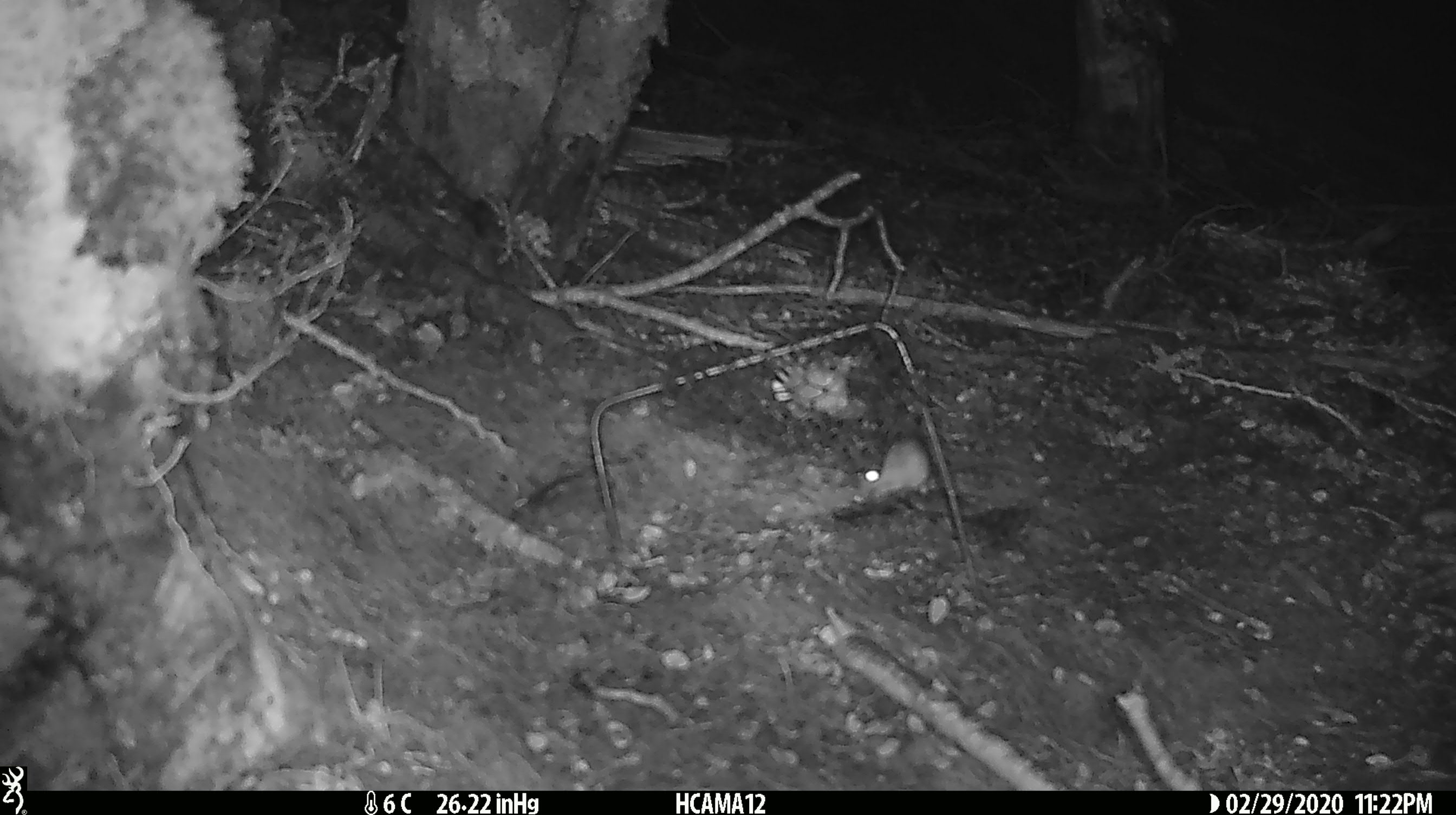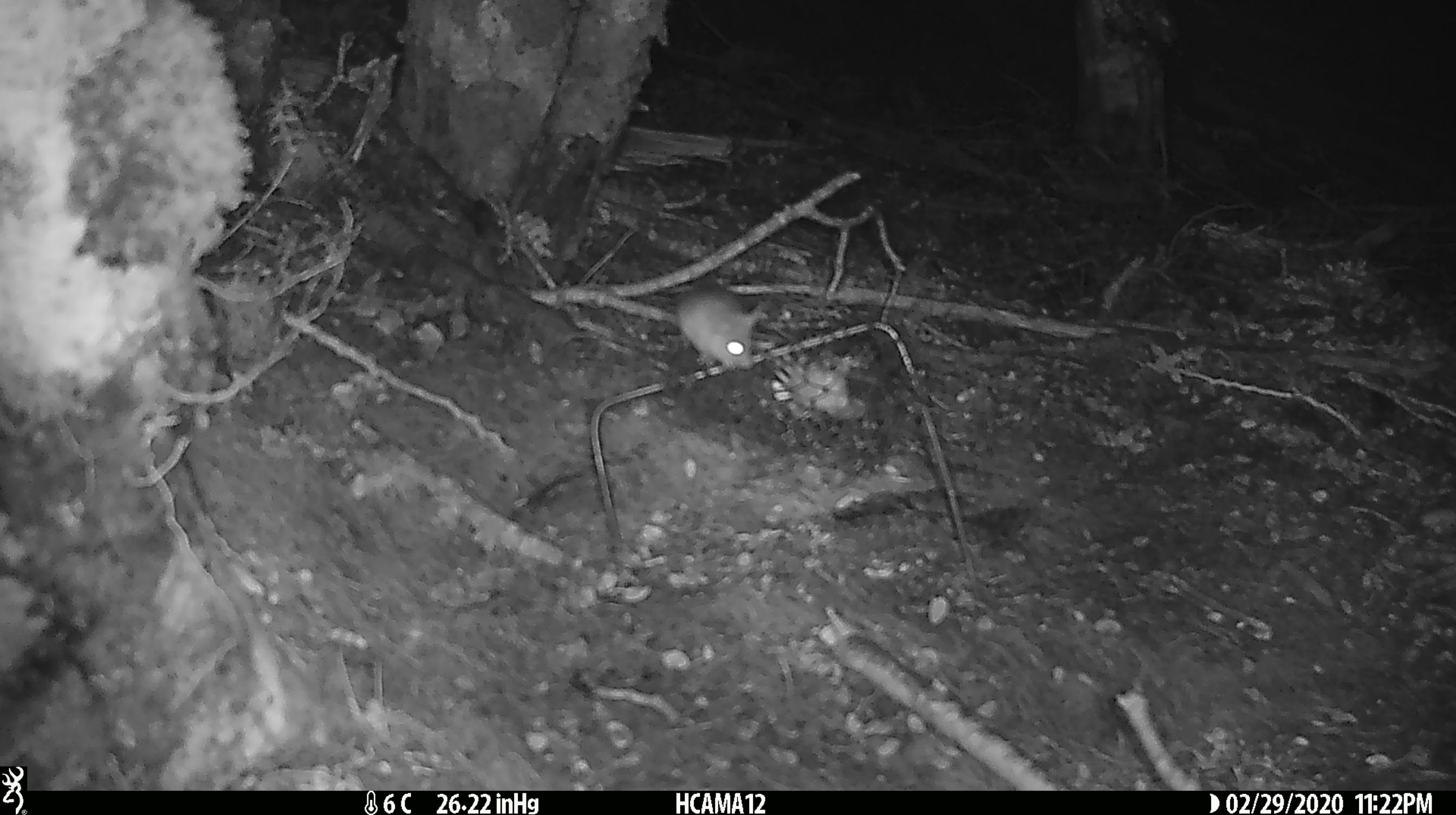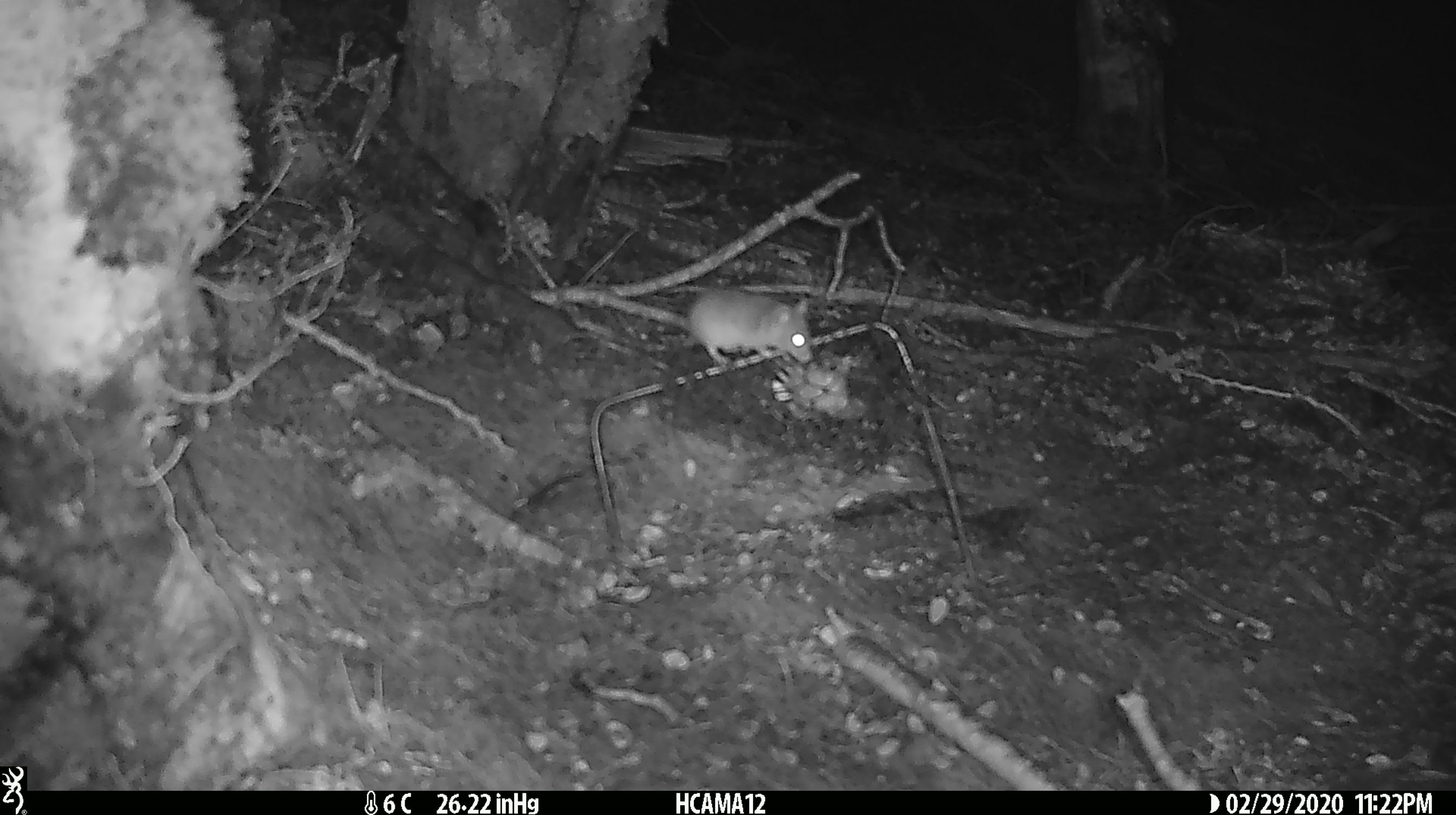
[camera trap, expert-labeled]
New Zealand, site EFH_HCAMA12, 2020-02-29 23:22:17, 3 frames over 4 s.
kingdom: Animalia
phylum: Chordata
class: Mammalia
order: Rodentia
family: Muridae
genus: Mus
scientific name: Mus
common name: mouse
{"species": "mouse (Mus)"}